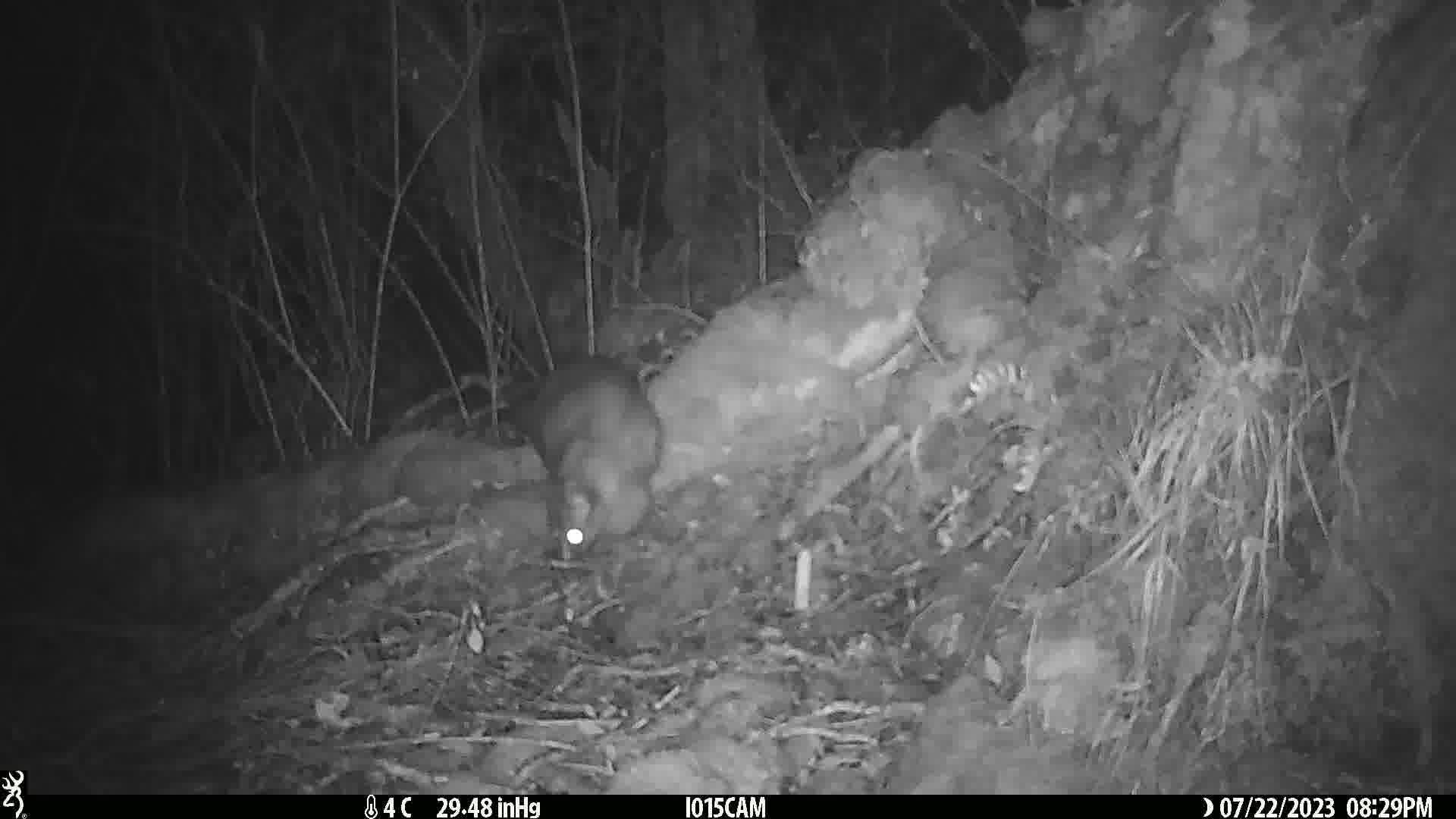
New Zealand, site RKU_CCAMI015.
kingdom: Animalia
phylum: Chordata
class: Mammalia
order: Diprotodontia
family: Phalangeridae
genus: Trichosurus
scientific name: Trichosurus vulpecula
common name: common brushtail possum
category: possum